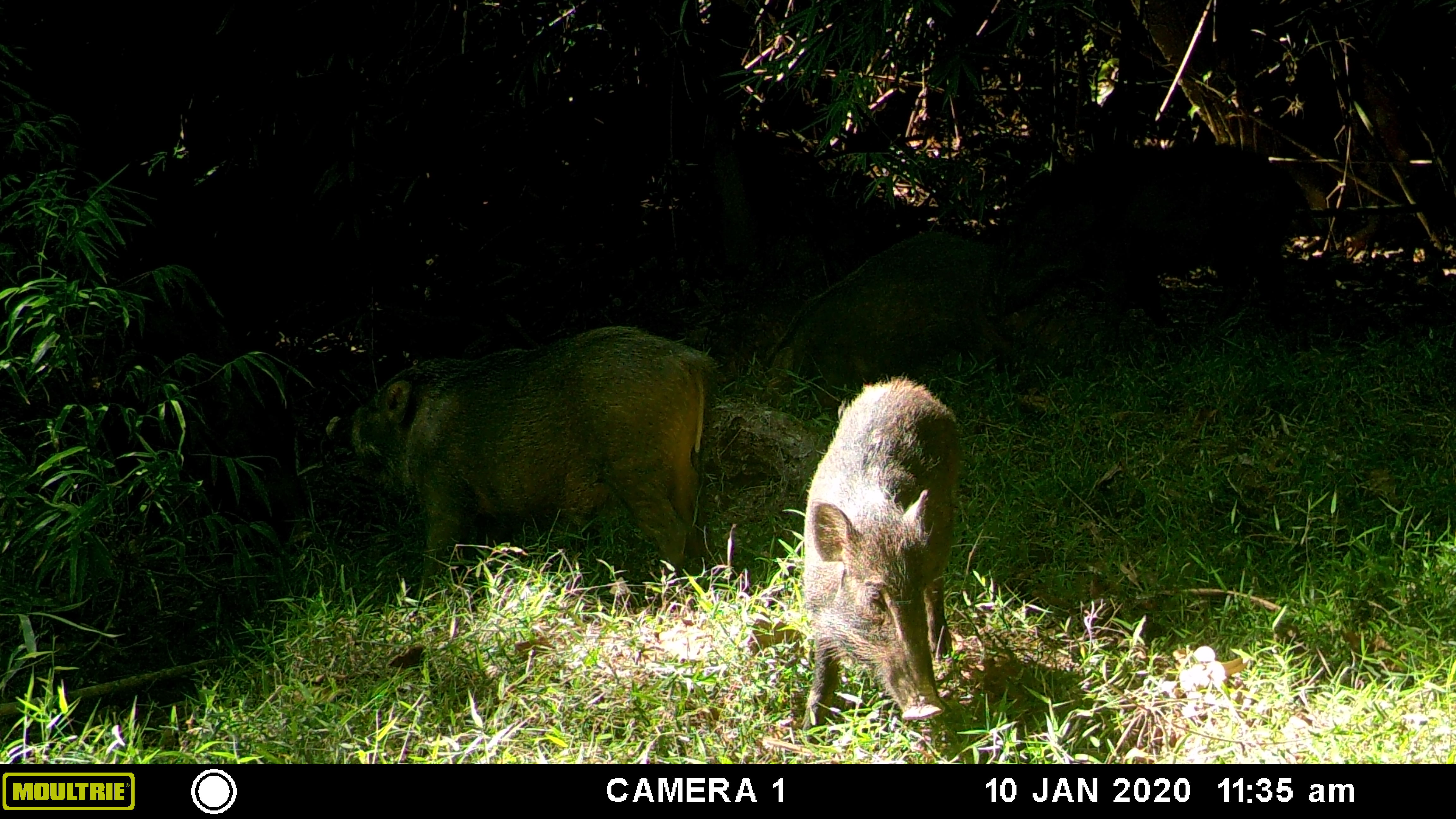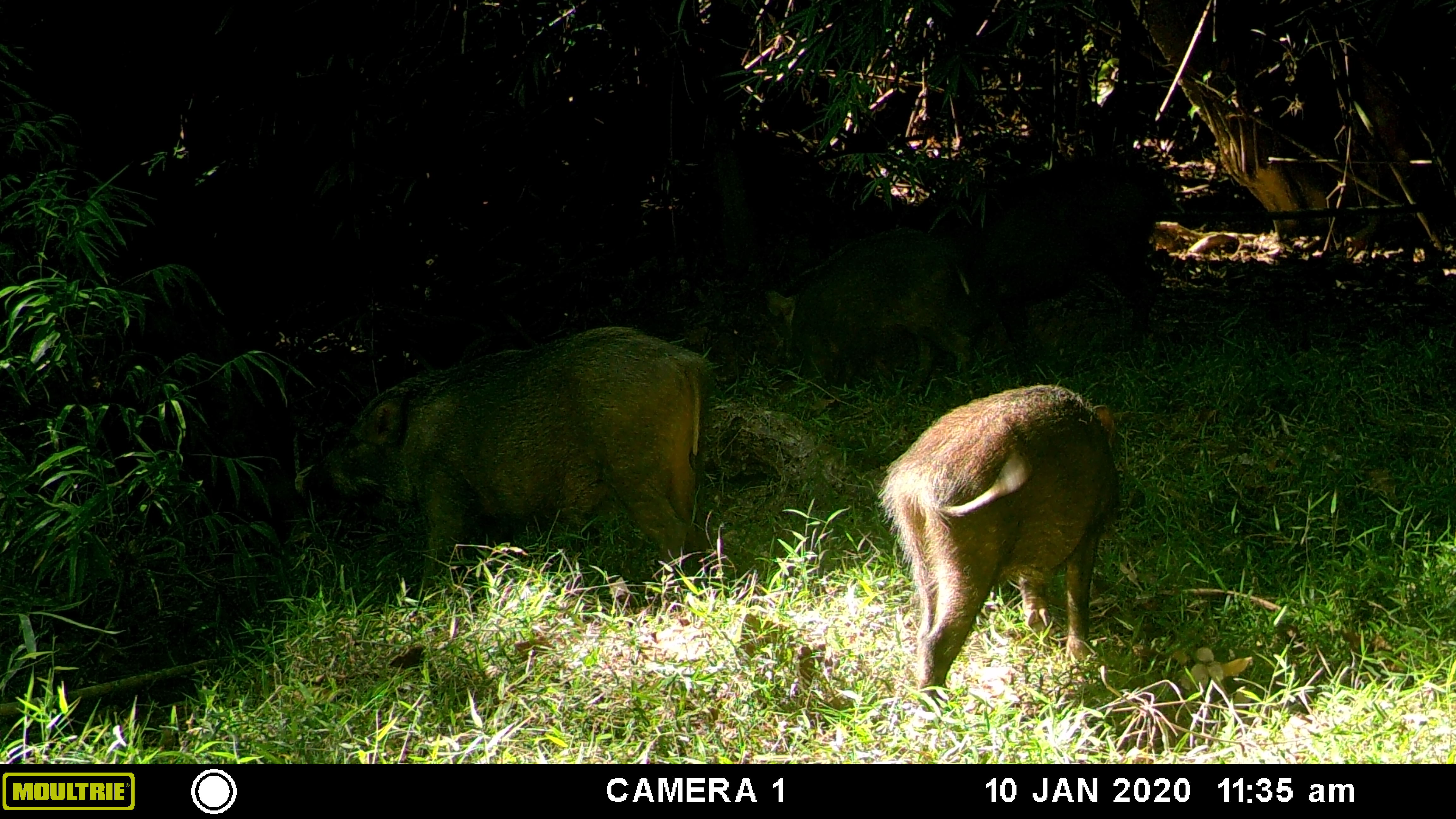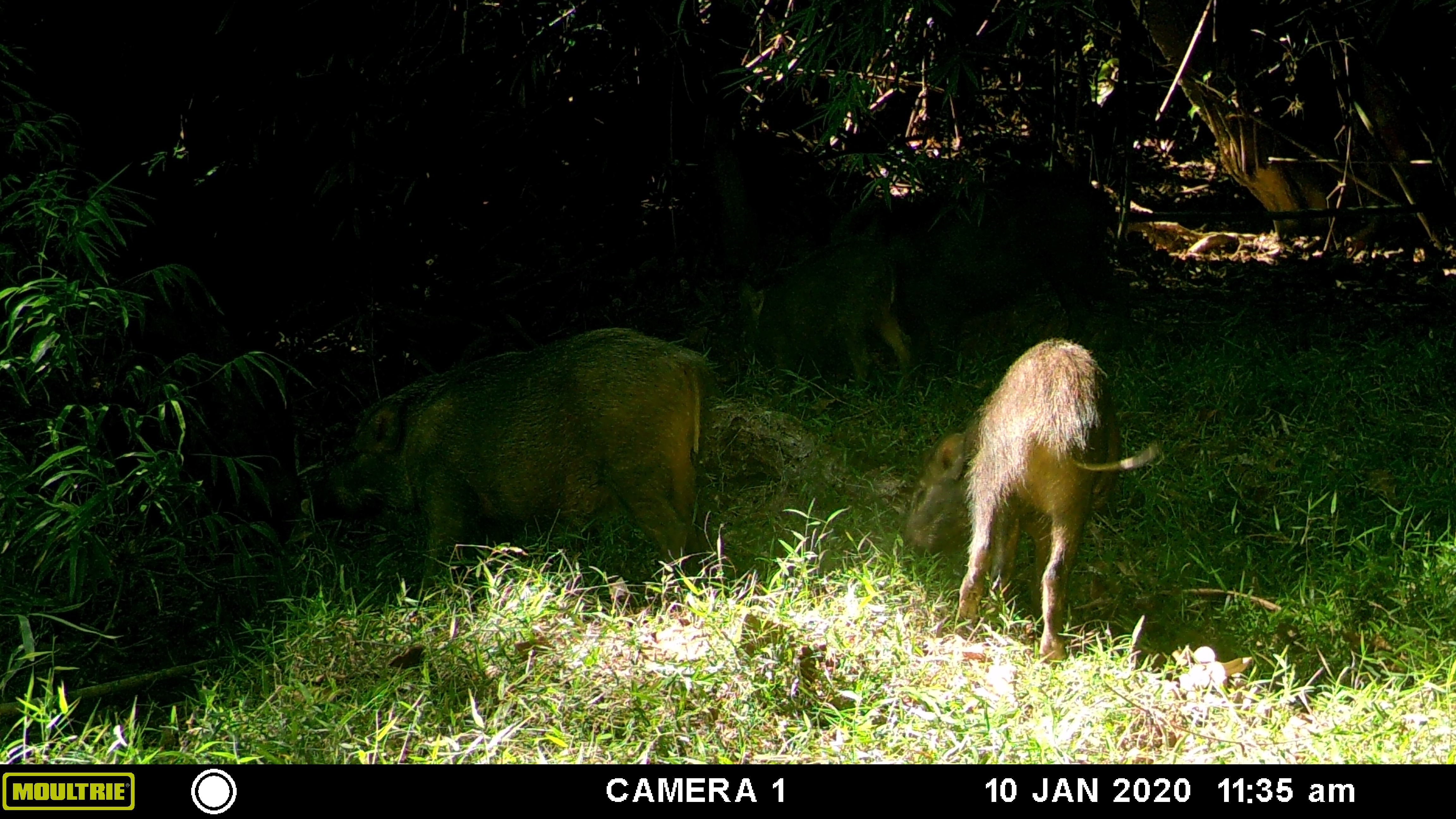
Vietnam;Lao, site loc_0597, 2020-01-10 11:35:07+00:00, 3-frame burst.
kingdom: Animalia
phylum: Chordata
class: Mammalia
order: Artiodactyla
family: Suidae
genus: Sus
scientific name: Sus scrofa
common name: eurasian wild pig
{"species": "eurasian wild pig (Sus scrofa)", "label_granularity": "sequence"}